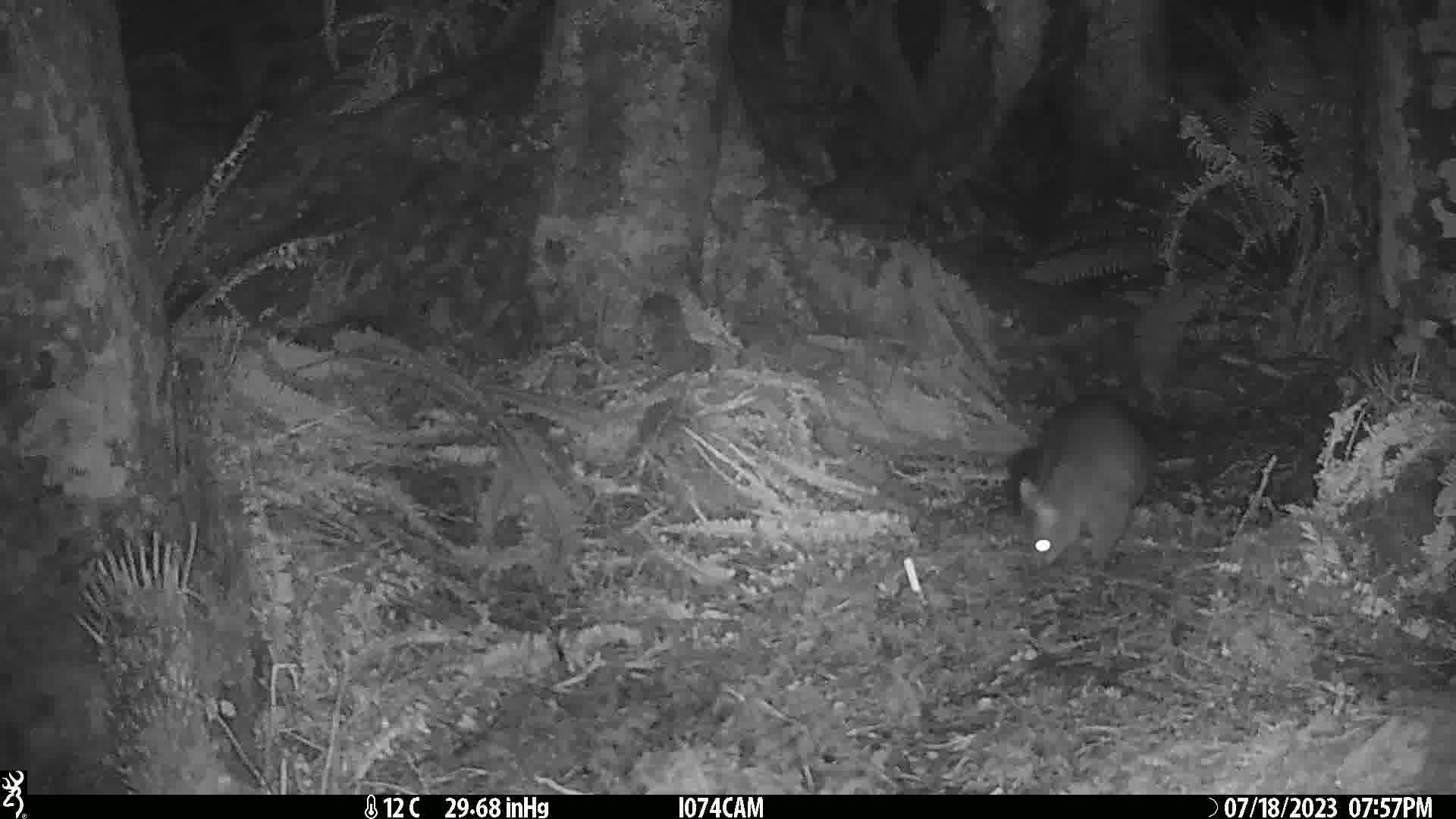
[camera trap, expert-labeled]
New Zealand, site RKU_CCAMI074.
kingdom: Animalia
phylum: Chordata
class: Mammalia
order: Diprotodontia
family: Phalangeridae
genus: Trichosurus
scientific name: Trichosurus vulpecula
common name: common brushtail possum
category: possum